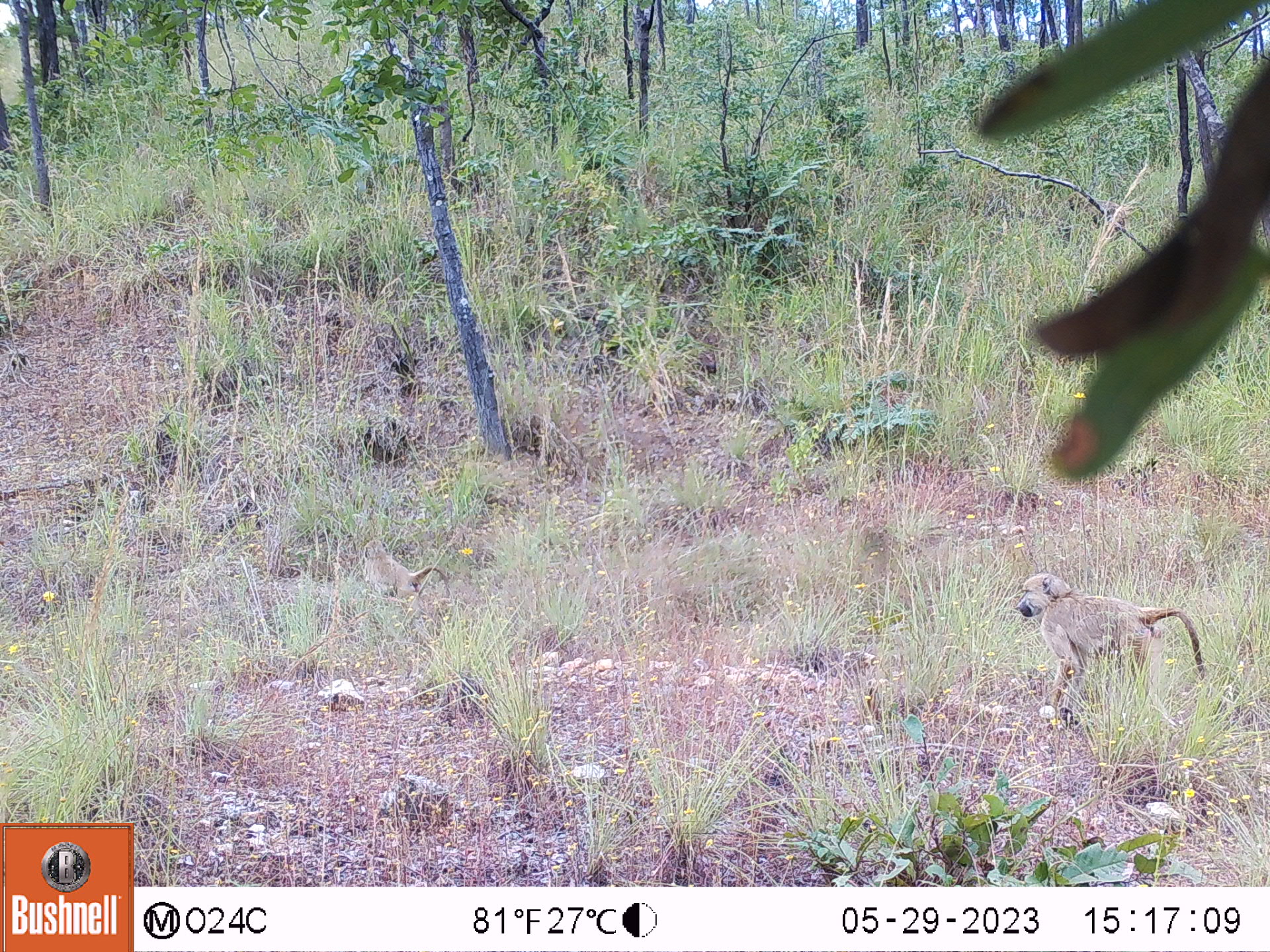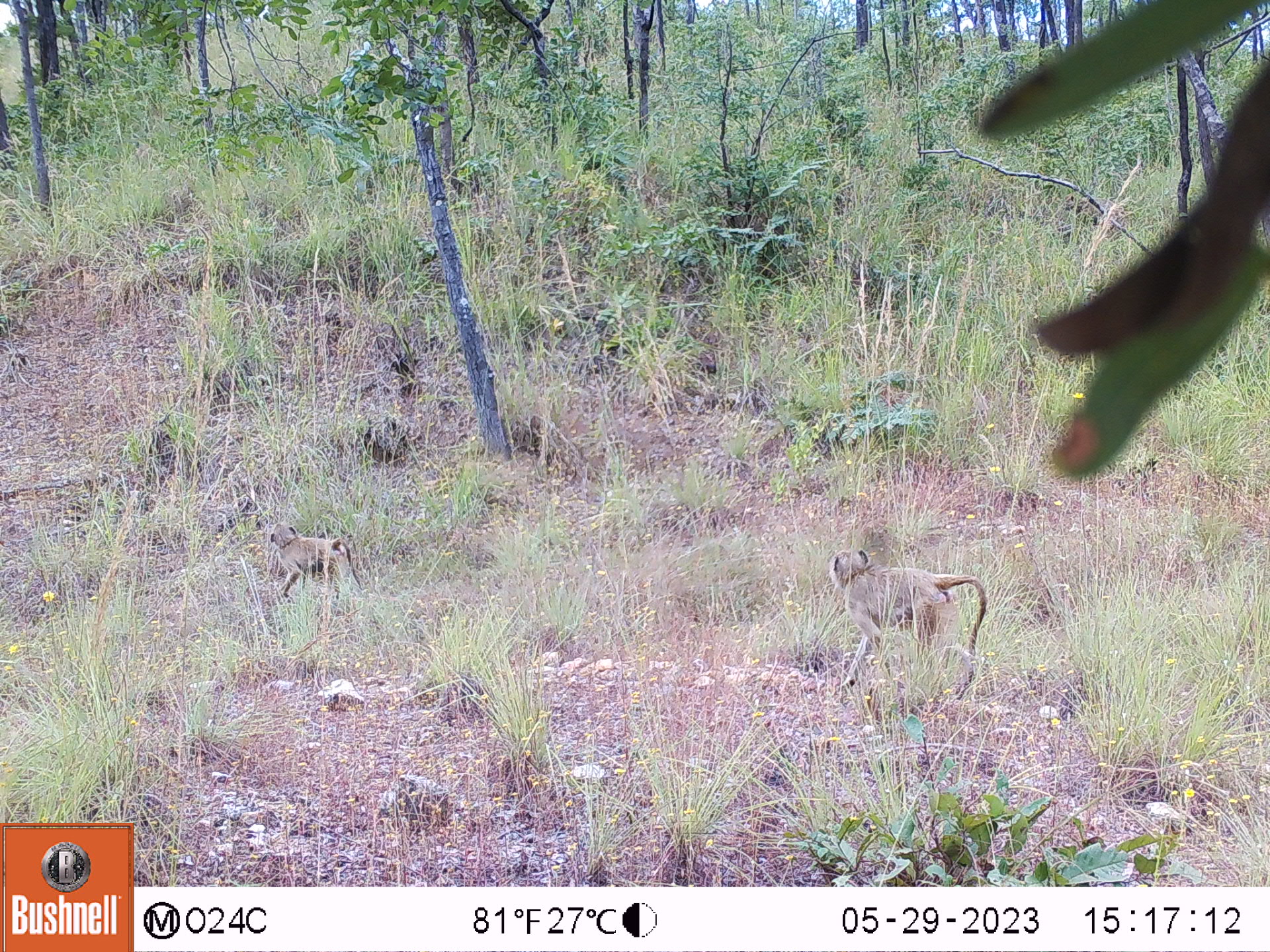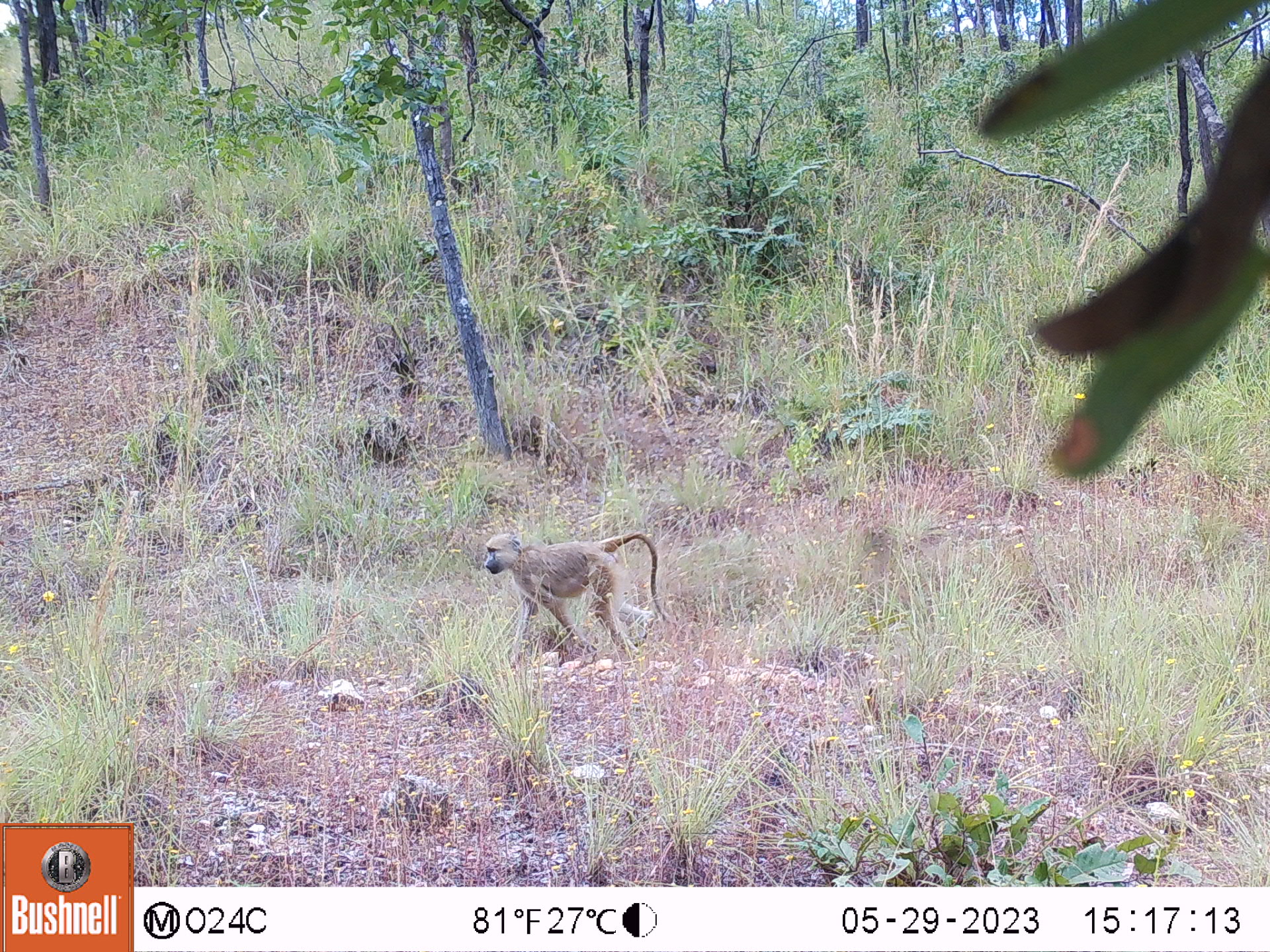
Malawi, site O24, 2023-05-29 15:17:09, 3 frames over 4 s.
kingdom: Animalia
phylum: Chordata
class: Mammalia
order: Primates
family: Cercopithecidae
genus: Papio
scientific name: Papio cynocephalus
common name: yellow baboon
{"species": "yellow baboon (Papio cynocephalus)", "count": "2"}